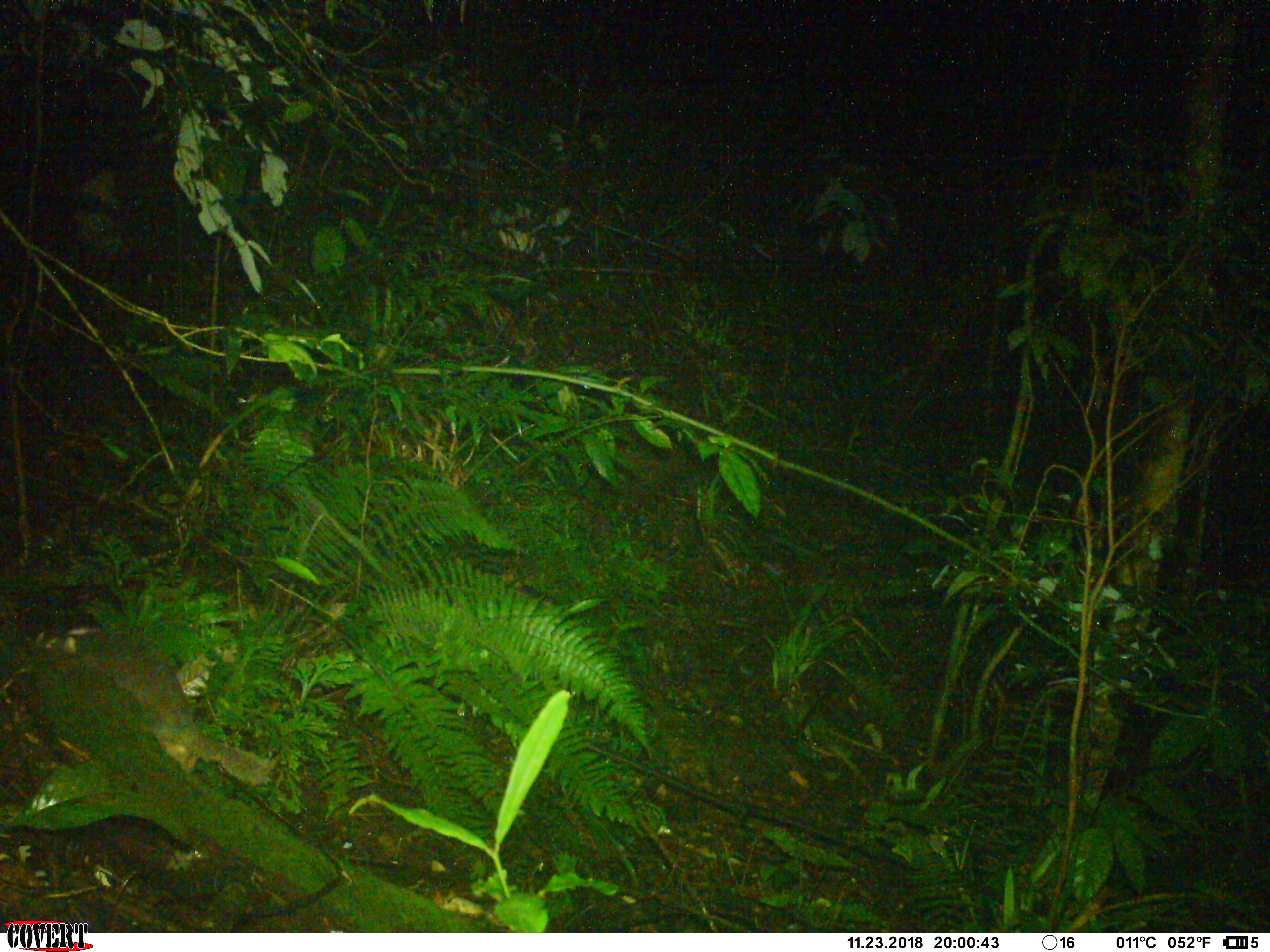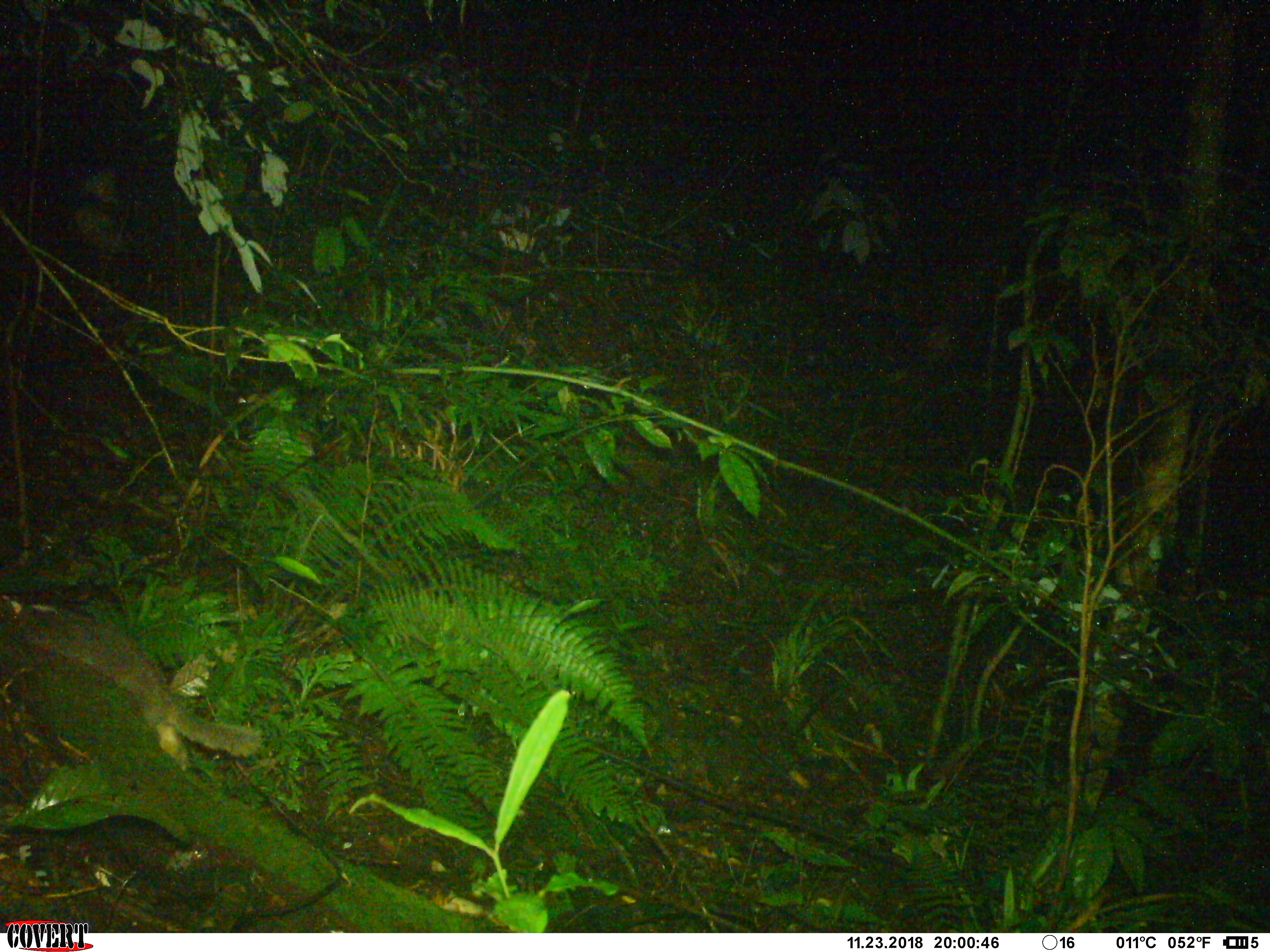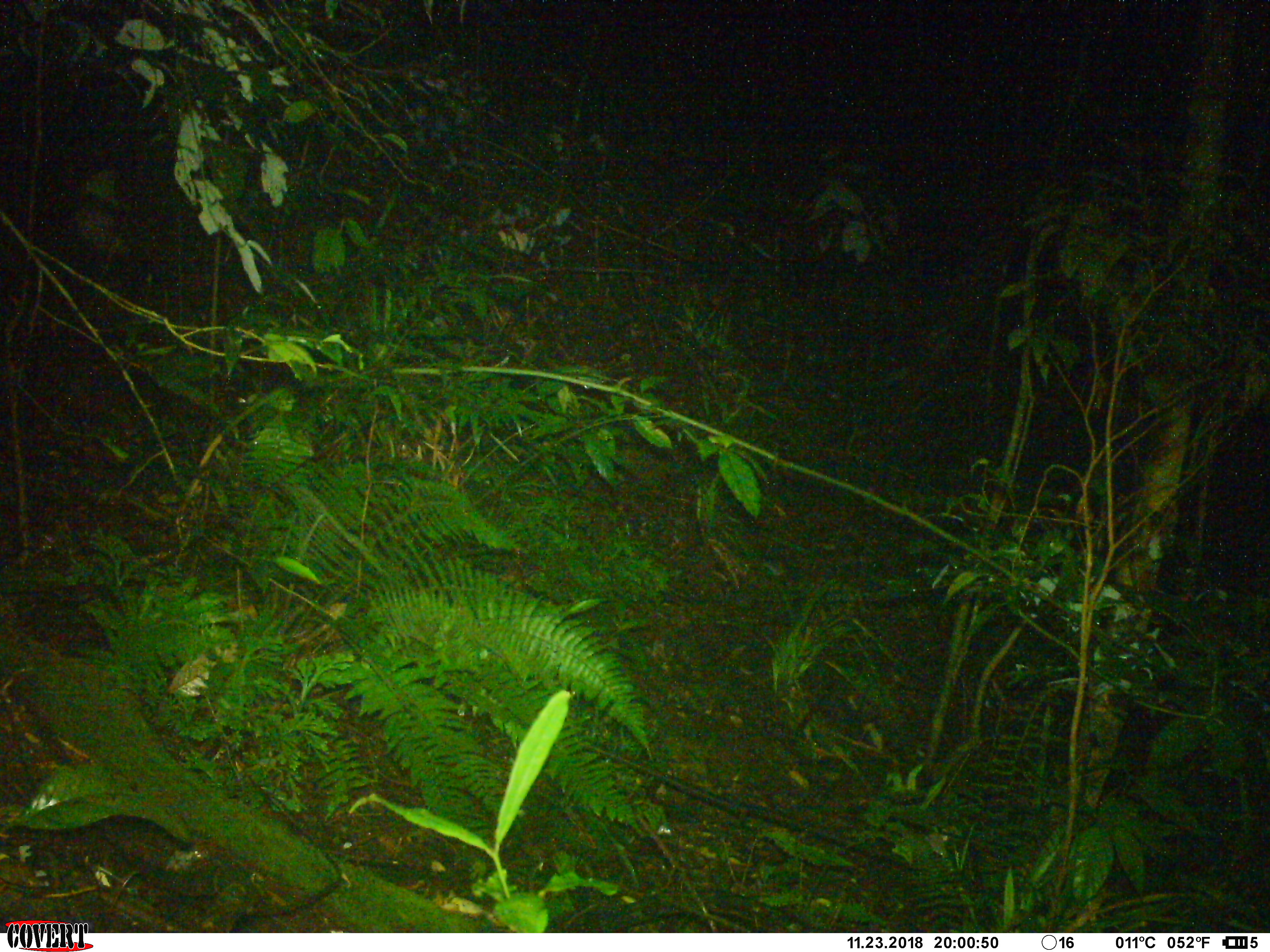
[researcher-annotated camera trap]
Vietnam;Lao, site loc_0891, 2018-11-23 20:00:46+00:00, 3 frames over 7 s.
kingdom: Animalia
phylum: Chordata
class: Mammalia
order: Carnivora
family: Mustelidae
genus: Melogale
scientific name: Melogale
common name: ferret badger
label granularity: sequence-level